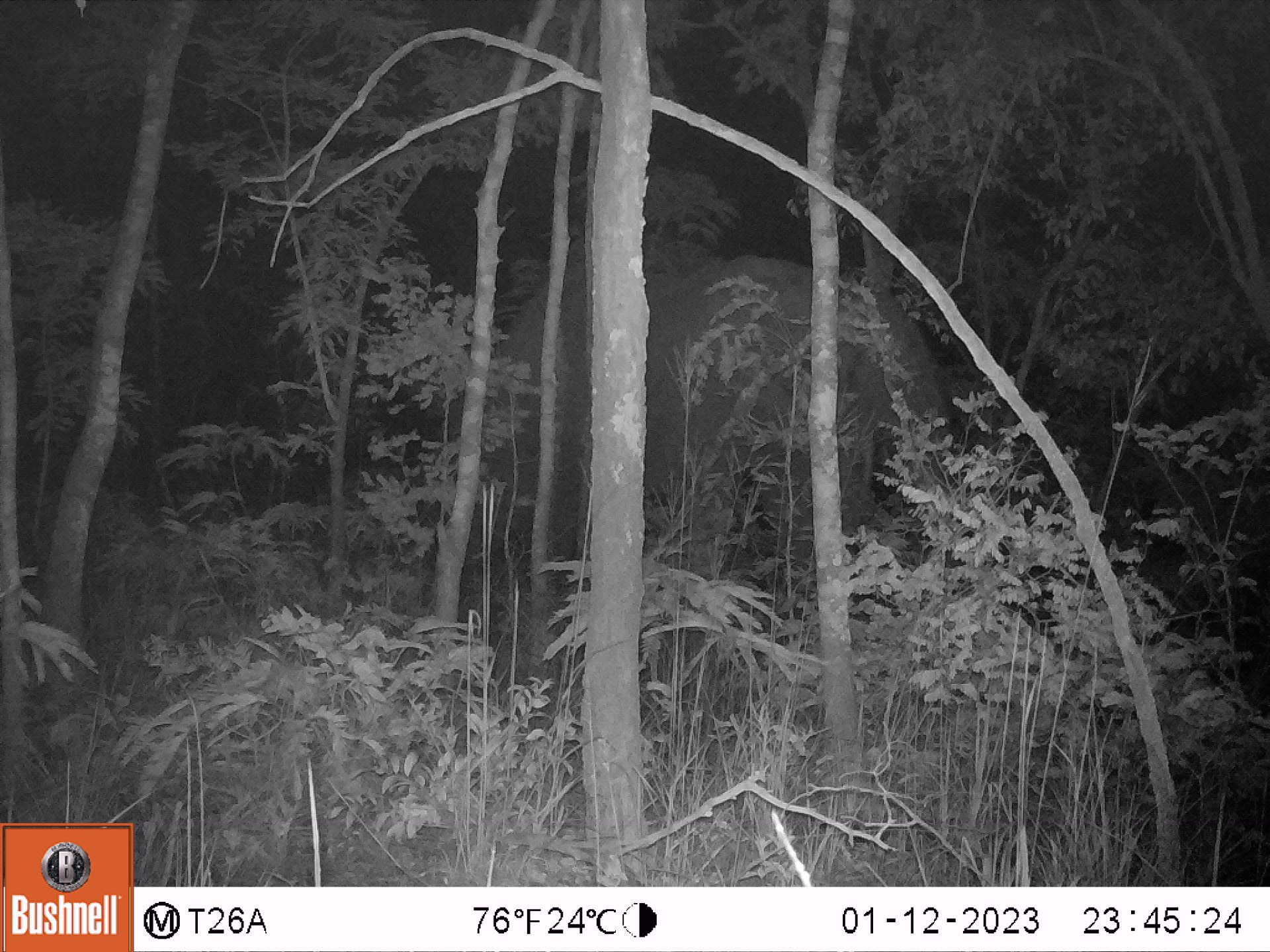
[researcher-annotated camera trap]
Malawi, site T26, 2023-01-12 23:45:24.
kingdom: Animalia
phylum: Chordata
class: Mammalia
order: Proboscidea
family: Elephantidae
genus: Loxodonta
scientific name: Loxodonta africana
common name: african savanna elephant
African savanna elephant (Loxodonta africana), count 1.